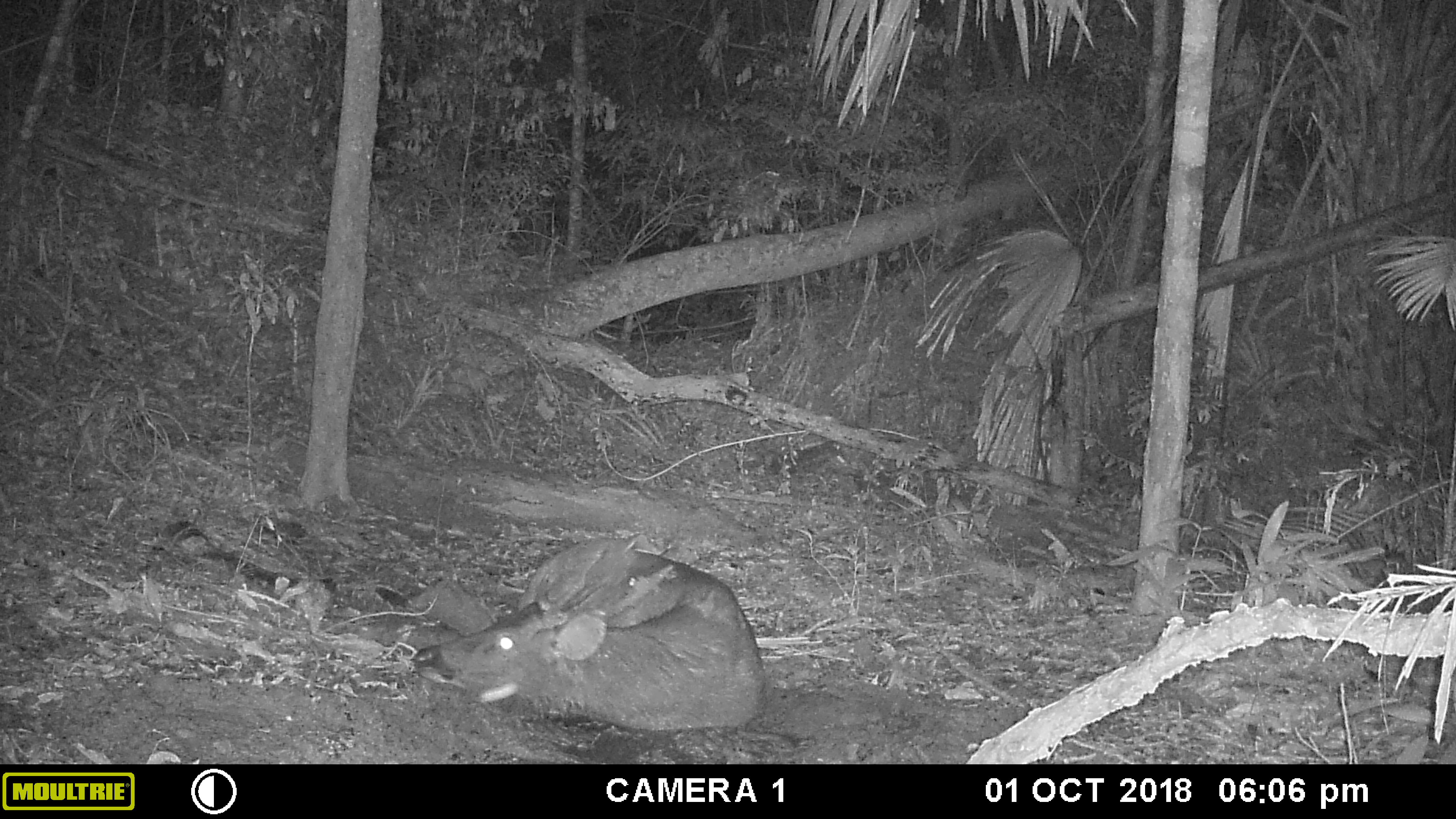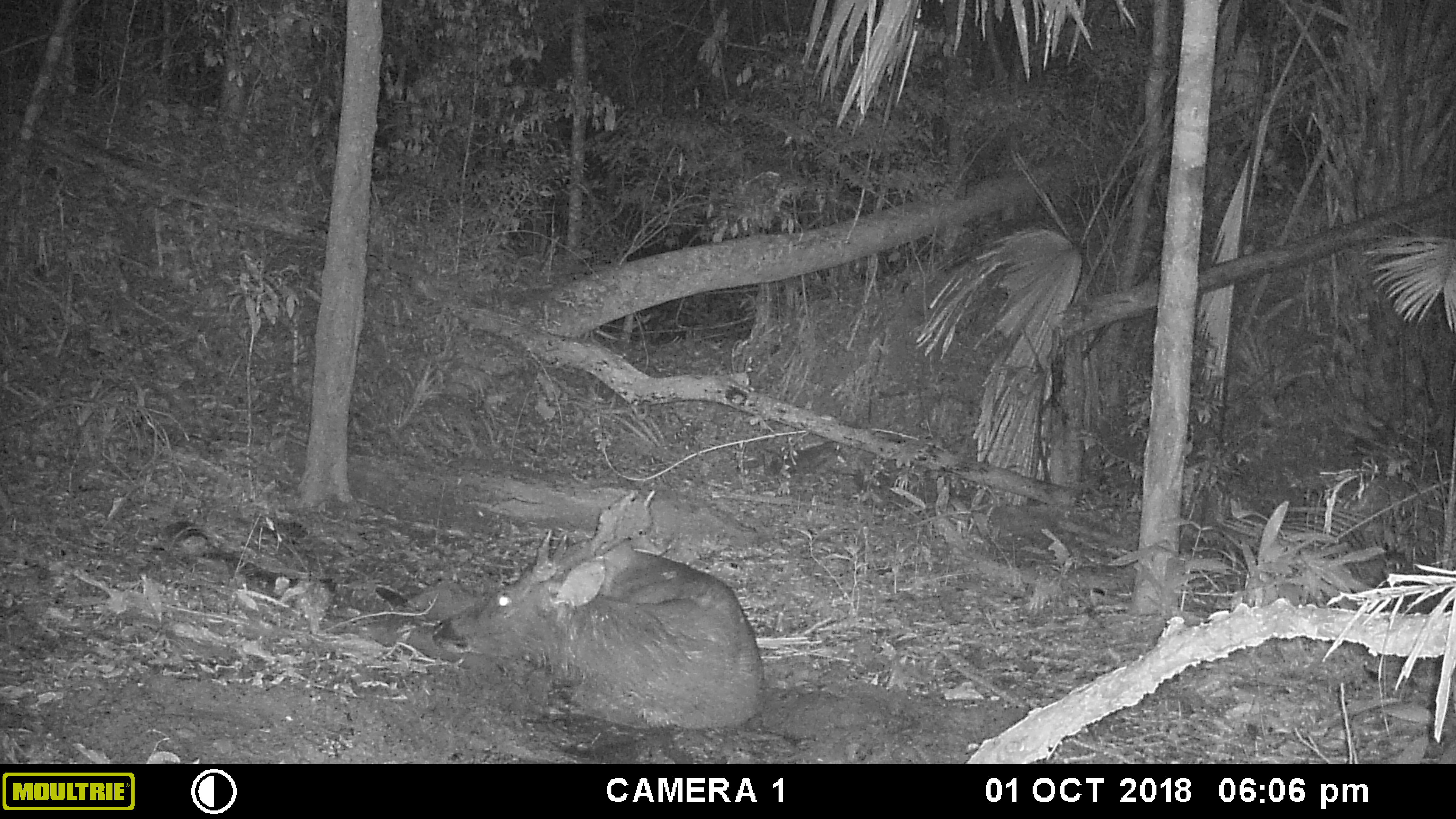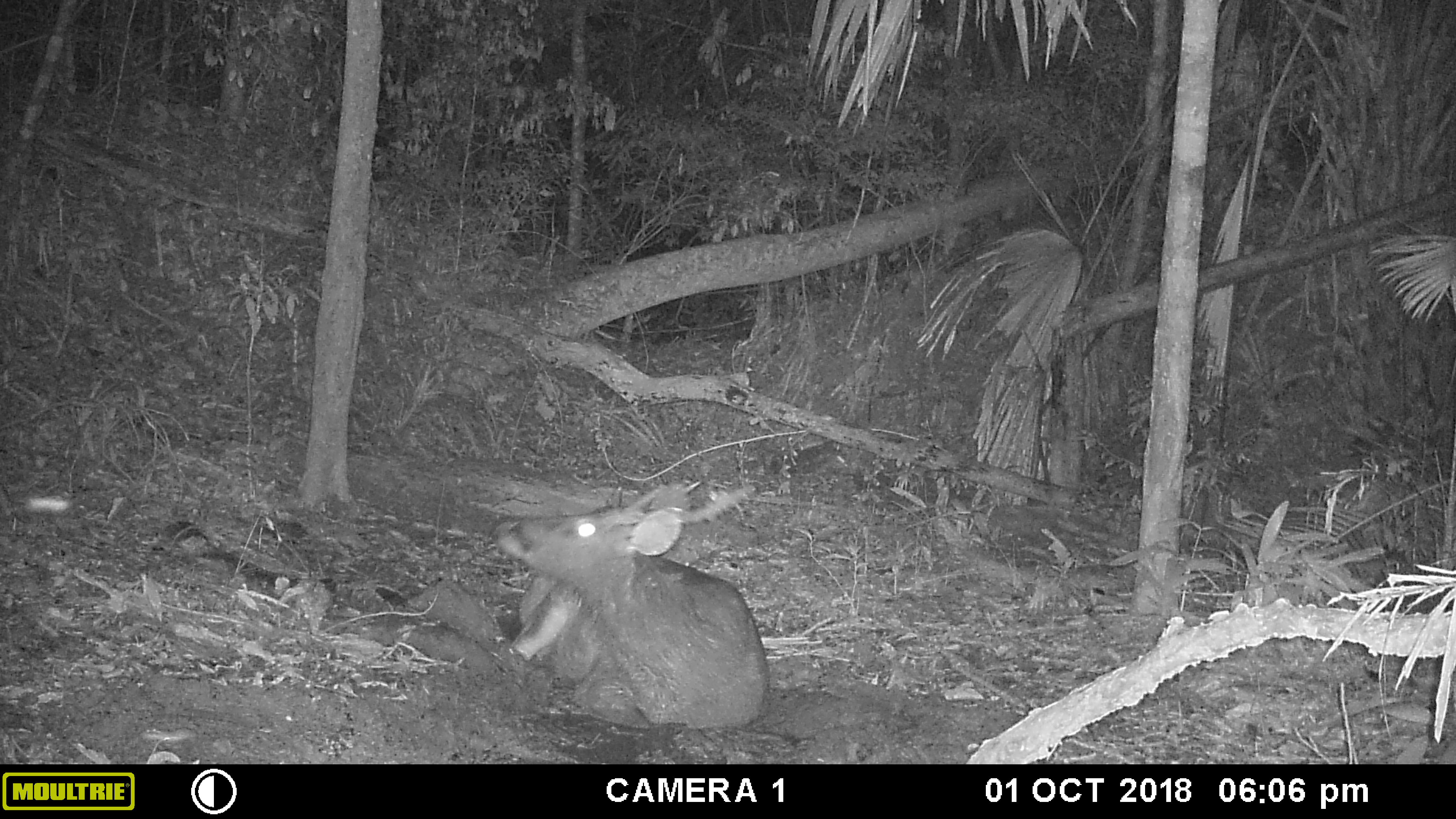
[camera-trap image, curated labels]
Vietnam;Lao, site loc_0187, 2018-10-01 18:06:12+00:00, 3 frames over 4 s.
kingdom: Animalia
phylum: Chordata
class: Mammalia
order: Artiodactyla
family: Cervidae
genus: Rusa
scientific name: Rusa unicolor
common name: sambar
Sambar (Rusa unicolor). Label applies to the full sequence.